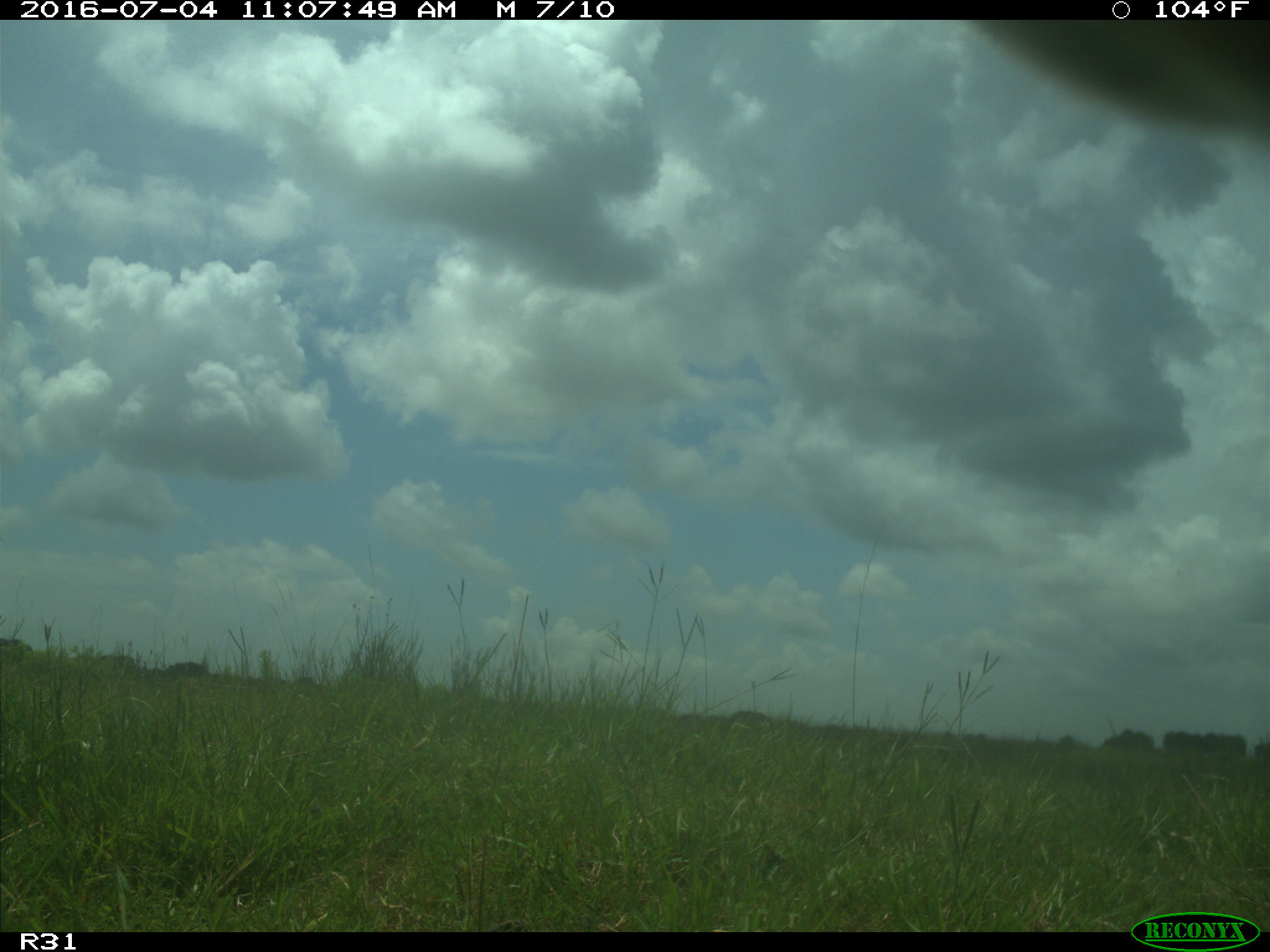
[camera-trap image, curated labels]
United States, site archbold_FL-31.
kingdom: Animalia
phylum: Chordata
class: Mammalia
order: Artiodactyla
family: Bovidae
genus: Bos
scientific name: Bos taurus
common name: domestic cow